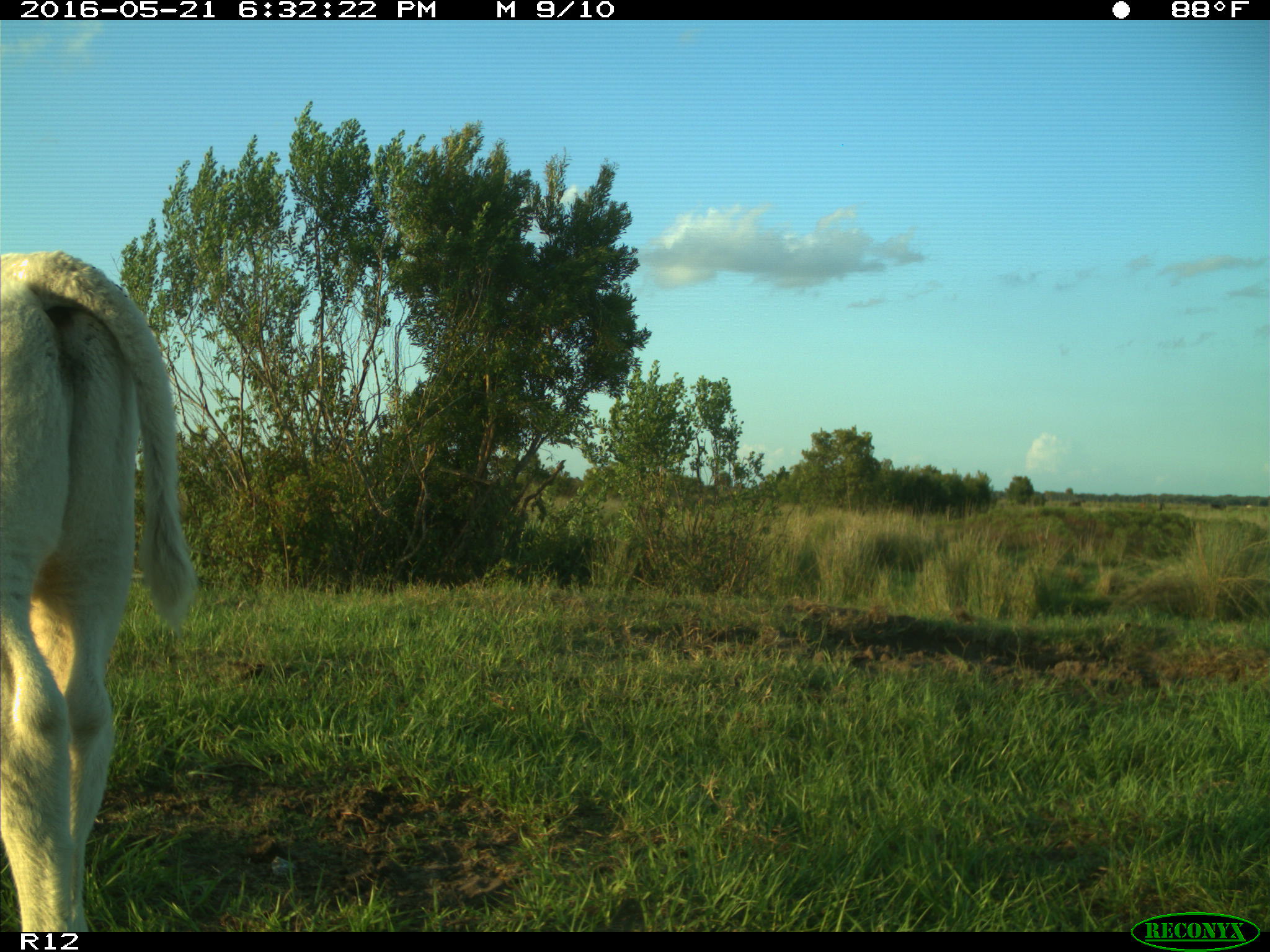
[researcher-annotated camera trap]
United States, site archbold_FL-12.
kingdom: Animalia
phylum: Chordata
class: Mammalia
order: Artiodactyla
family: Bovidae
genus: Bos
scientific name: Bos taurus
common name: domestic cow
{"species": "Bos taurus (domestic cow)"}